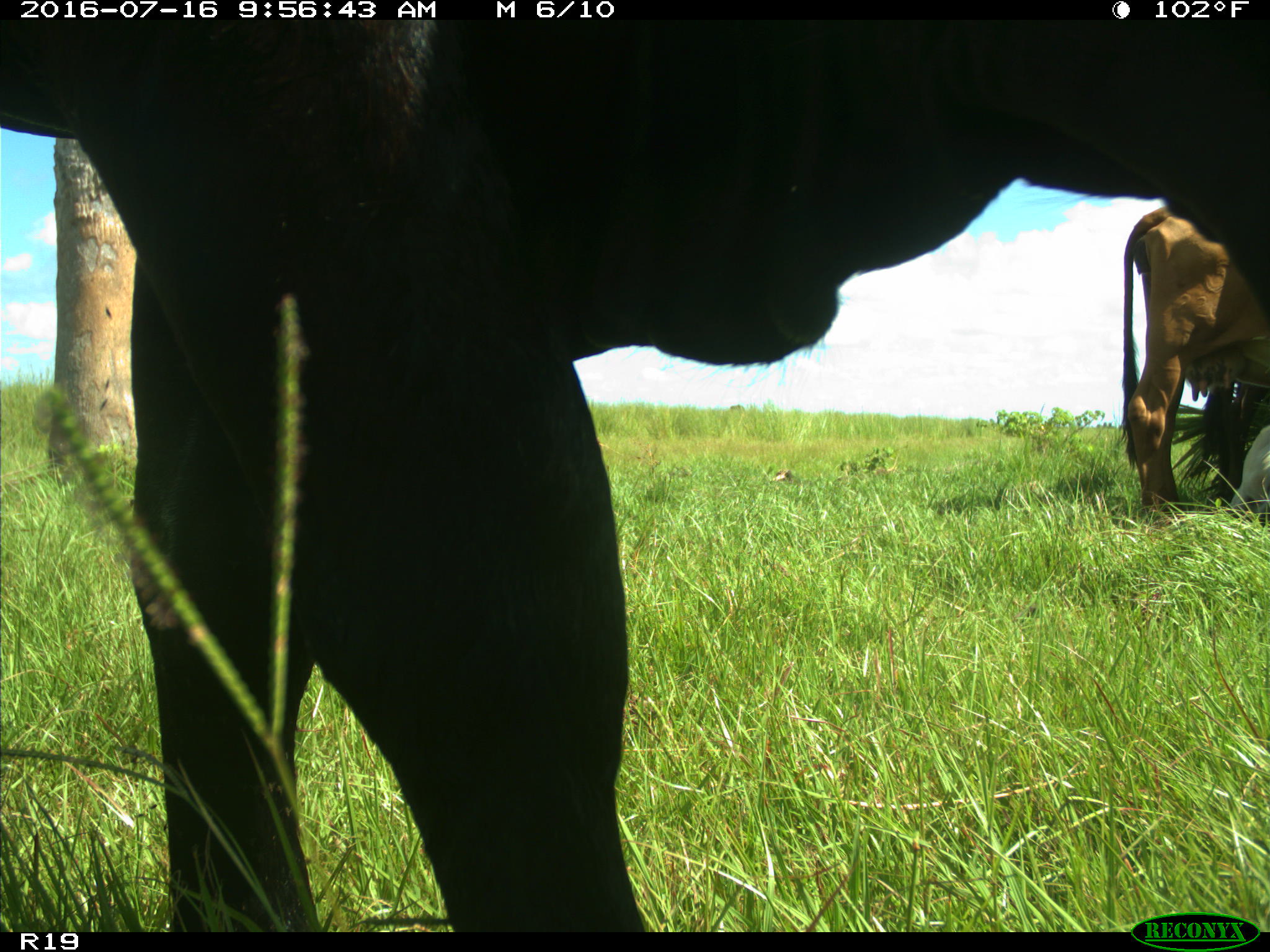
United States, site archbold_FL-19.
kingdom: Animalia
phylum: Chordata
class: Mammalia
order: Artiodactyla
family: Bovidae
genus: Bos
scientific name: Bos taurus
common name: domestic cow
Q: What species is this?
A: Bos taurus (domestic cow).